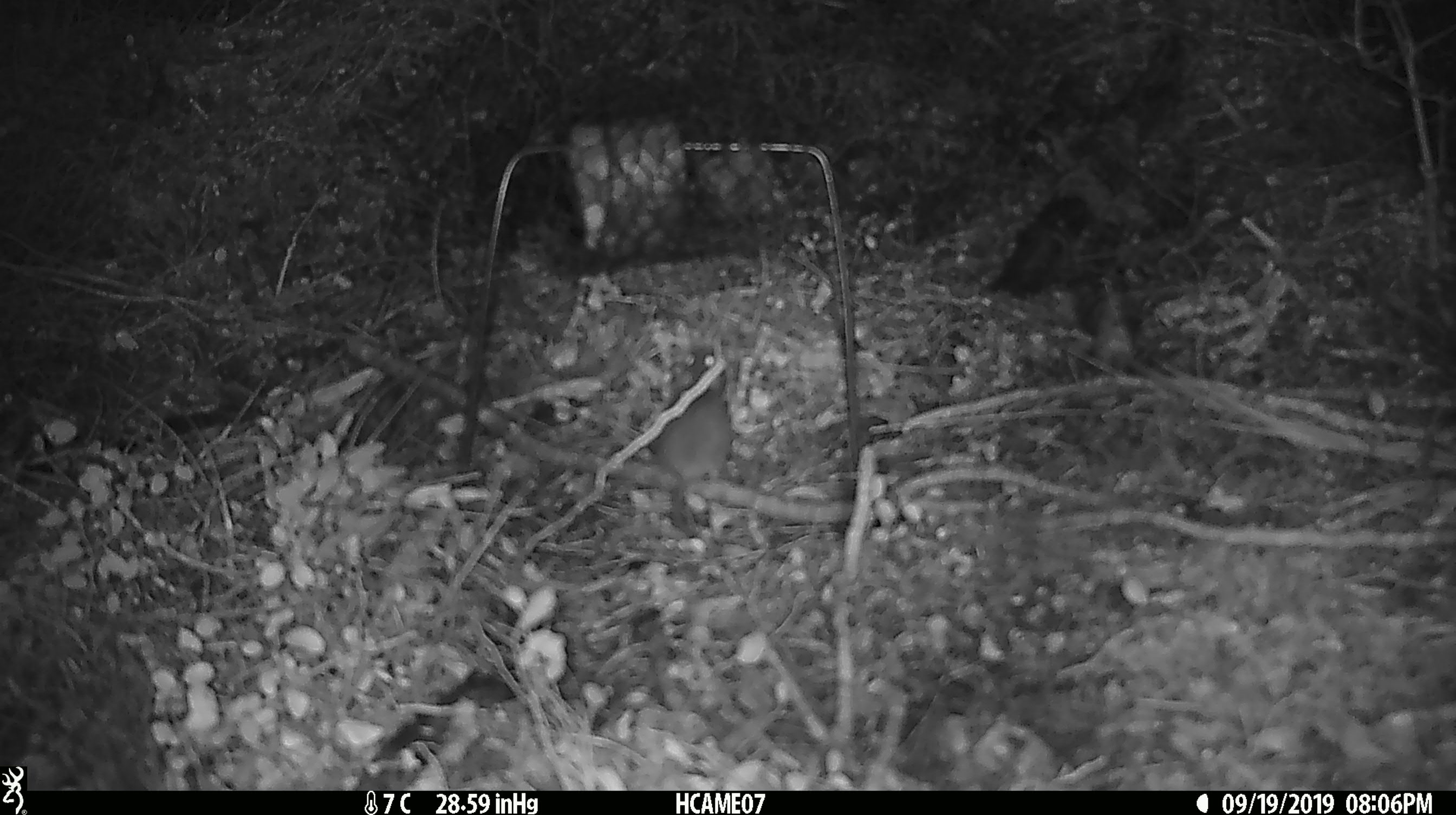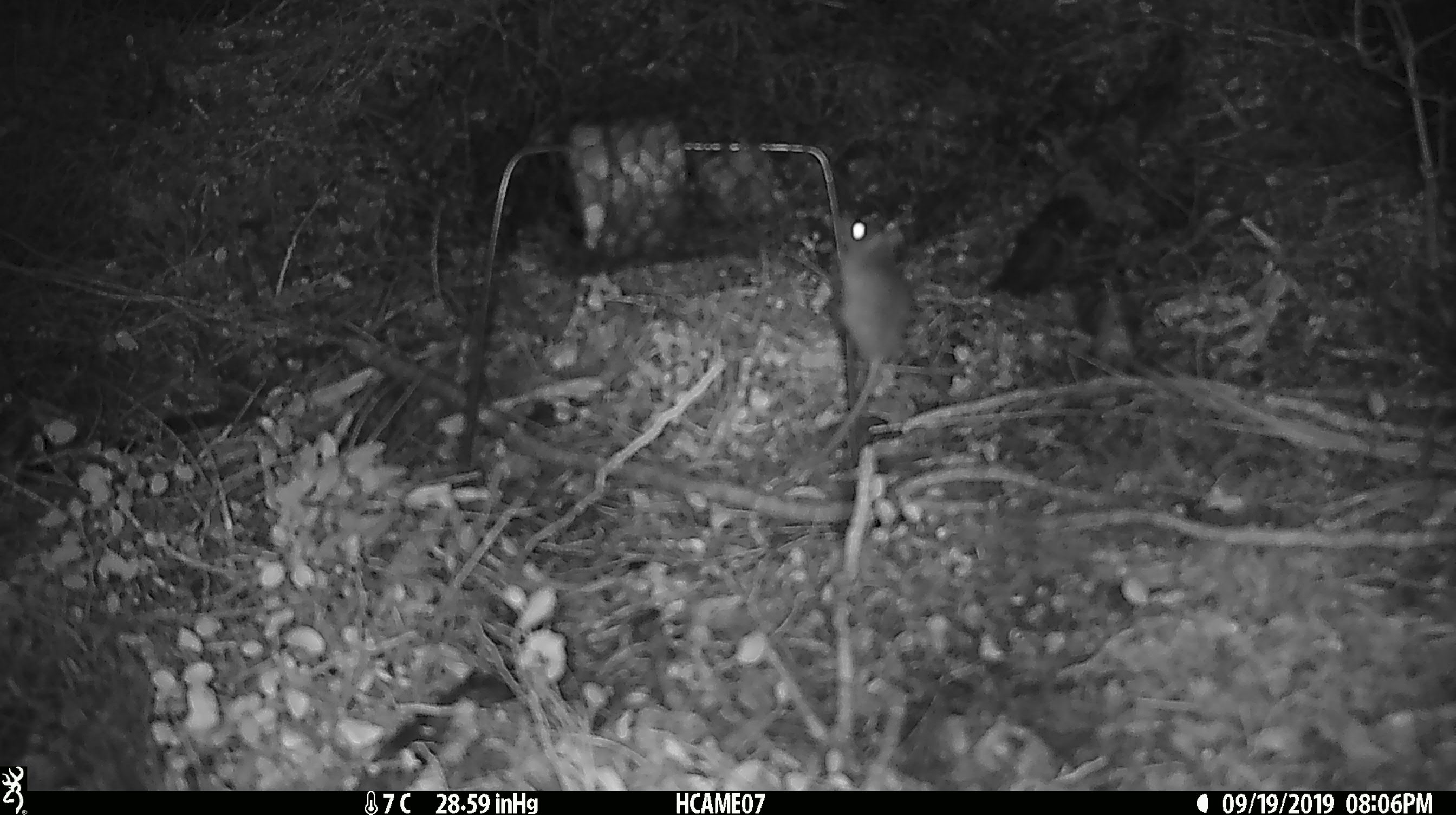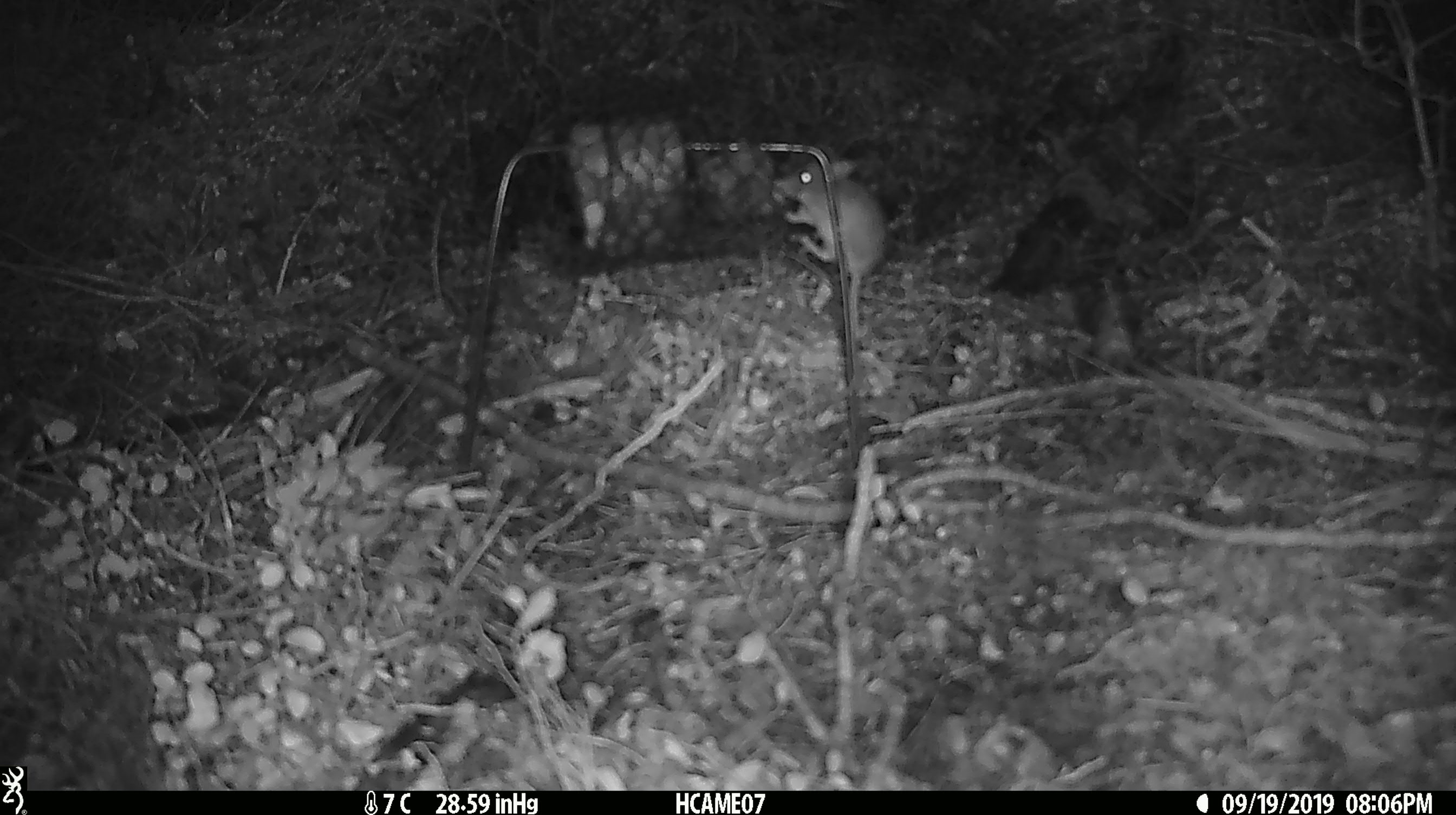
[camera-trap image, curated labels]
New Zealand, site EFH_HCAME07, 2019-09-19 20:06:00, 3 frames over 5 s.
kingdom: Animalia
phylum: Chordata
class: Mammalia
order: Rodentia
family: Muridae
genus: Mus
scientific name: Mus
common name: mouse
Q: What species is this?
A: Mouse (Mus).